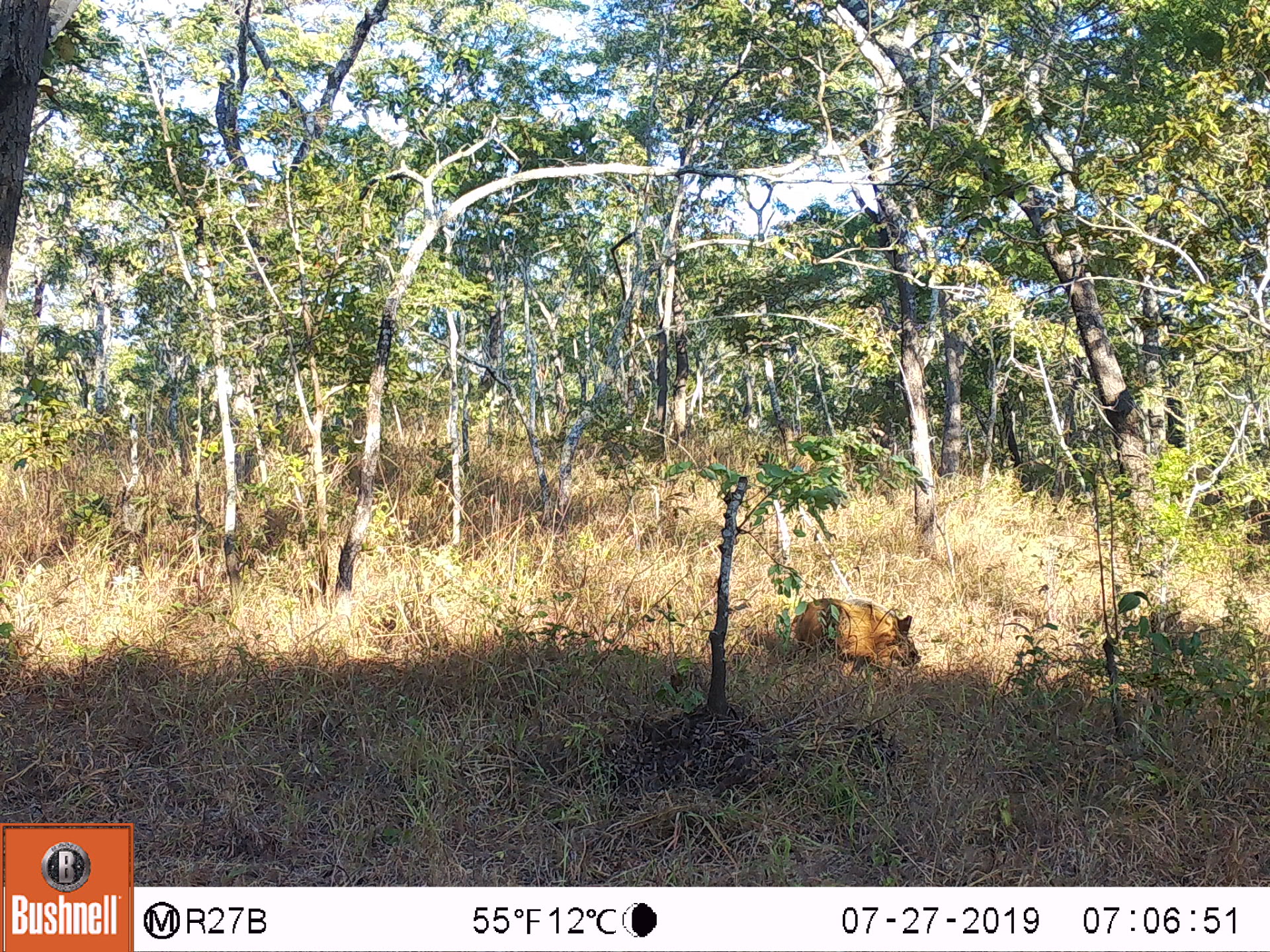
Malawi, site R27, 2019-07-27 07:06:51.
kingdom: Animalia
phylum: Chordata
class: Mammalia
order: Artiodactyla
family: Suidae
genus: Potamochoerus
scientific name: Potamochoerus larvatus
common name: bushpig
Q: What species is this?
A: Bushpig (Potamochoerus larvatus).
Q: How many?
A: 1.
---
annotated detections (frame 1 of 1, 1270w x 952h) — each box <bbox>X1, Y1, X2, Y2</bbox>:
bushpig: <bbox>791, 591, 919, 681</bbox>